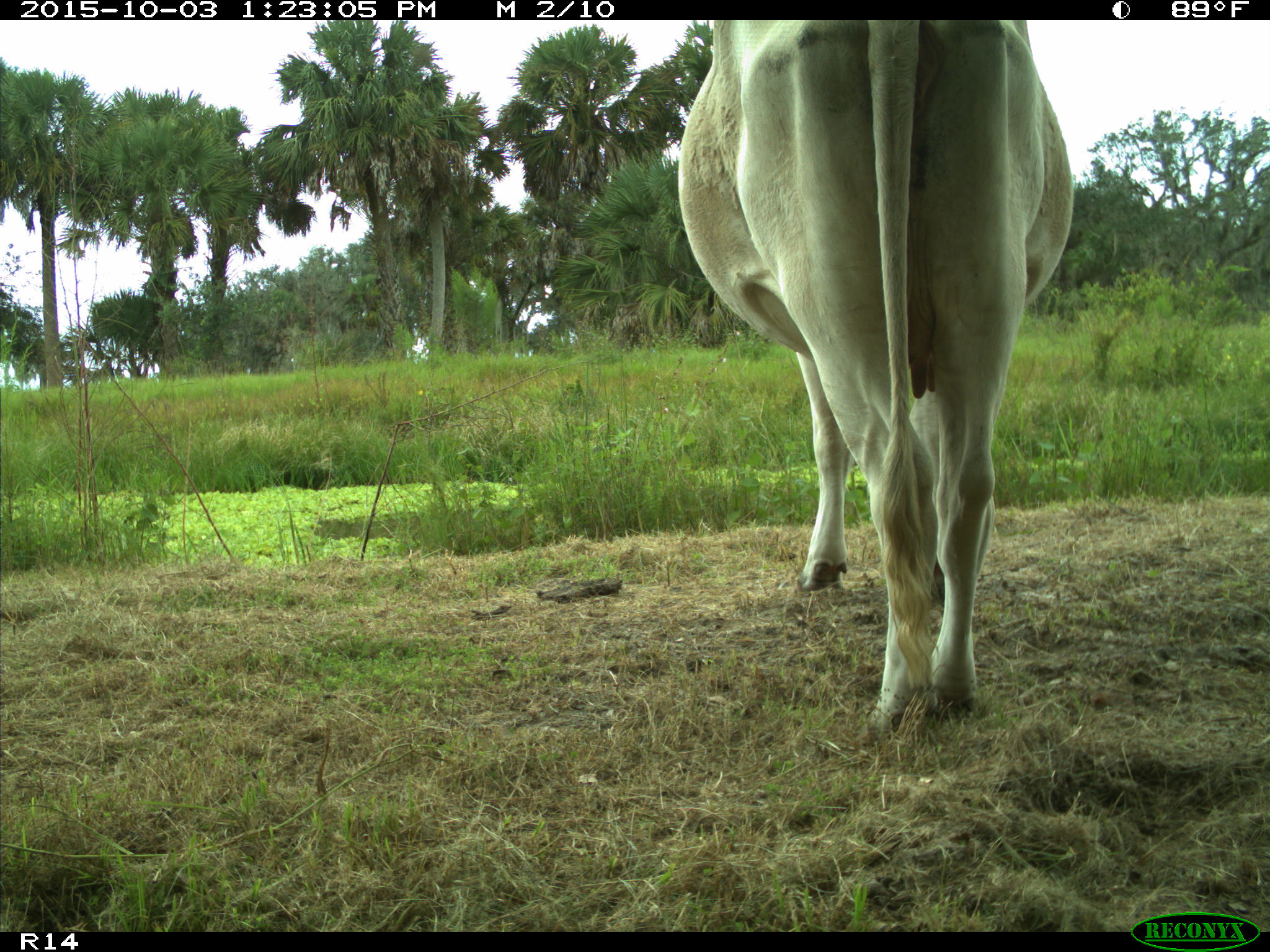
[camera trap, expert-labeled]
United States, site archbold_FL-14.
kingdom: Animalia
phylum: Chordata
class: Mammalia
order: Artiodactyla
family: Bovidae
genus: Bos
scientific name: Bos taurus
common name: domestic cow